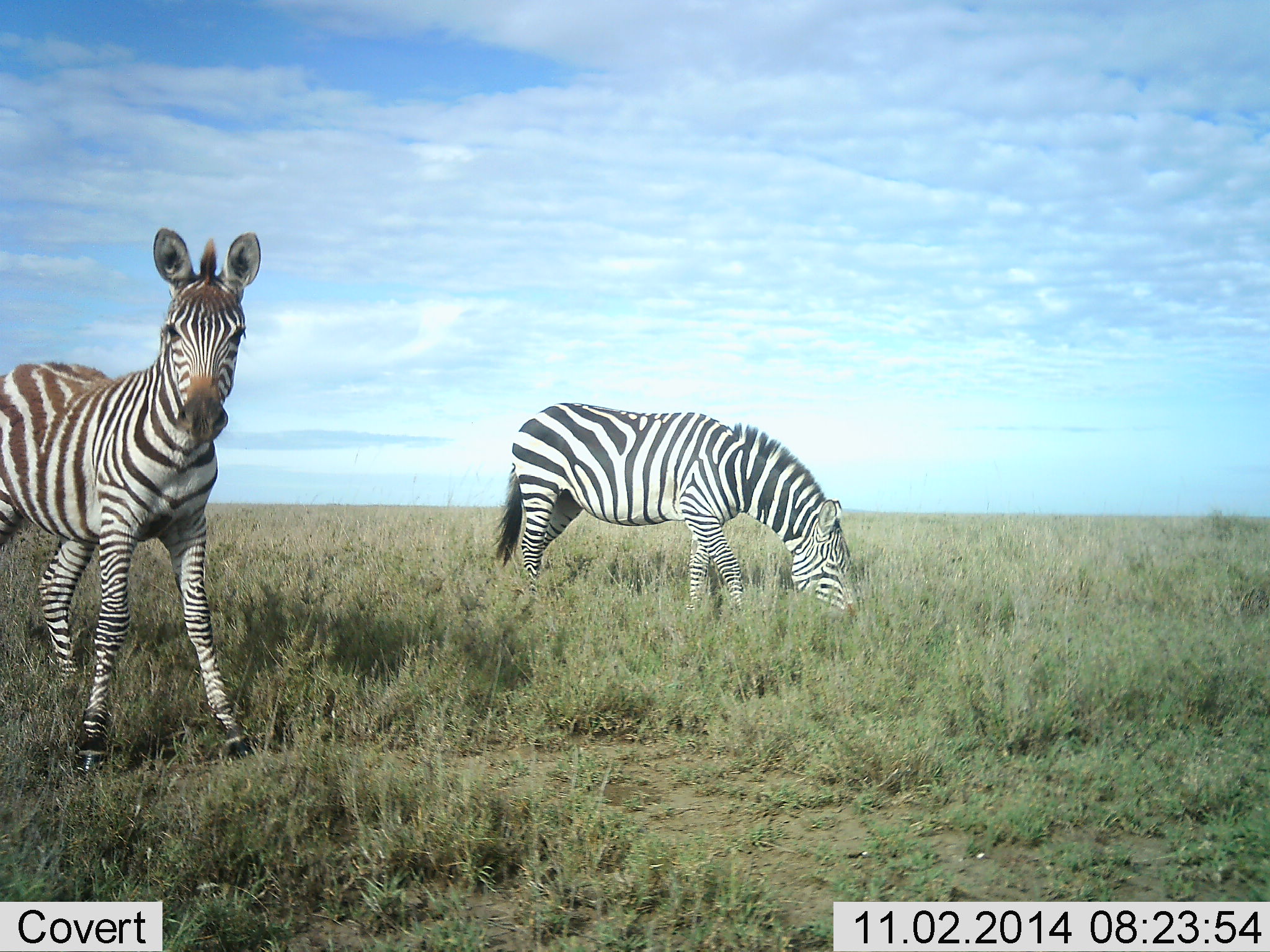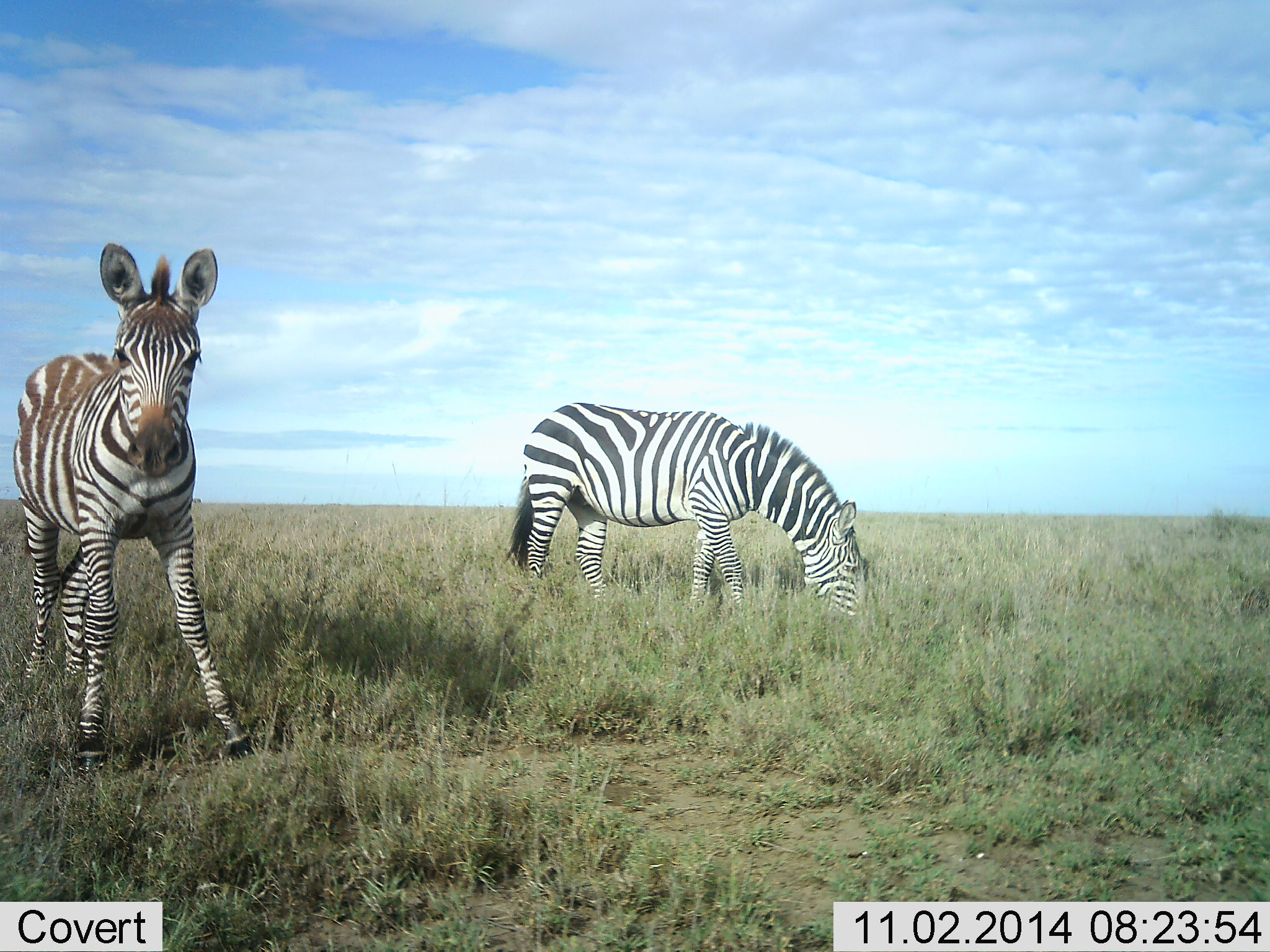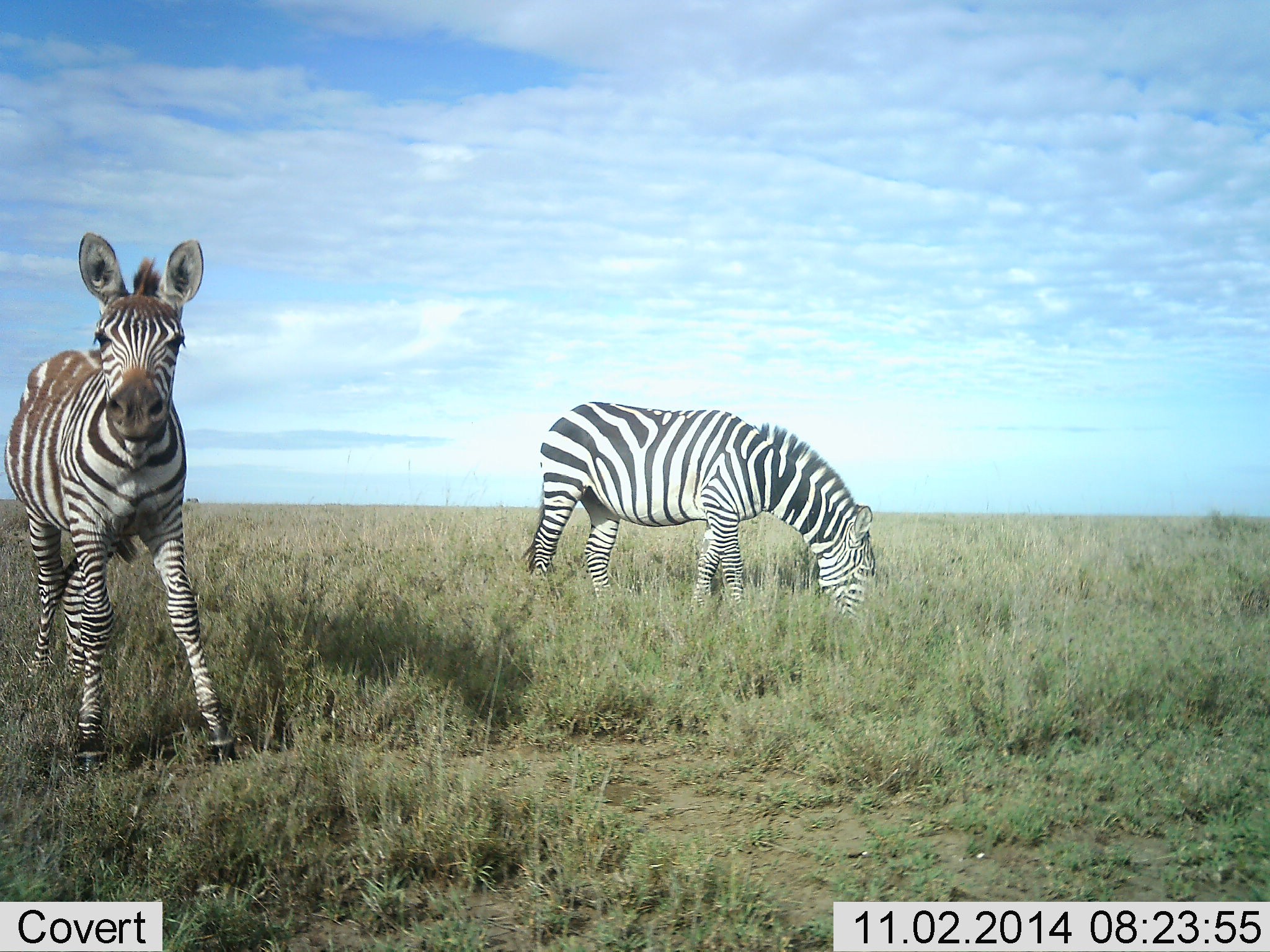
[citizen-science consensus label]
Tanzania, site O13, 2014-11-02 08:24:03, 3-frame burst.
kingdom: Animalia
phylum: Chordata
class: Mammalia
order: Perissodactyla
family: Equidae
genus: Equus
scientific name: Equus quagga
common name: plains zebra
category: zebra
Zebra (plains zebra) (Equus quagga), count 2. Behavior (volunteer vote fractions): standing 80%, resting 0%, moving 0%, interacting 20%. Young present (vote fraction): 50%. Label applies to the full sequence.